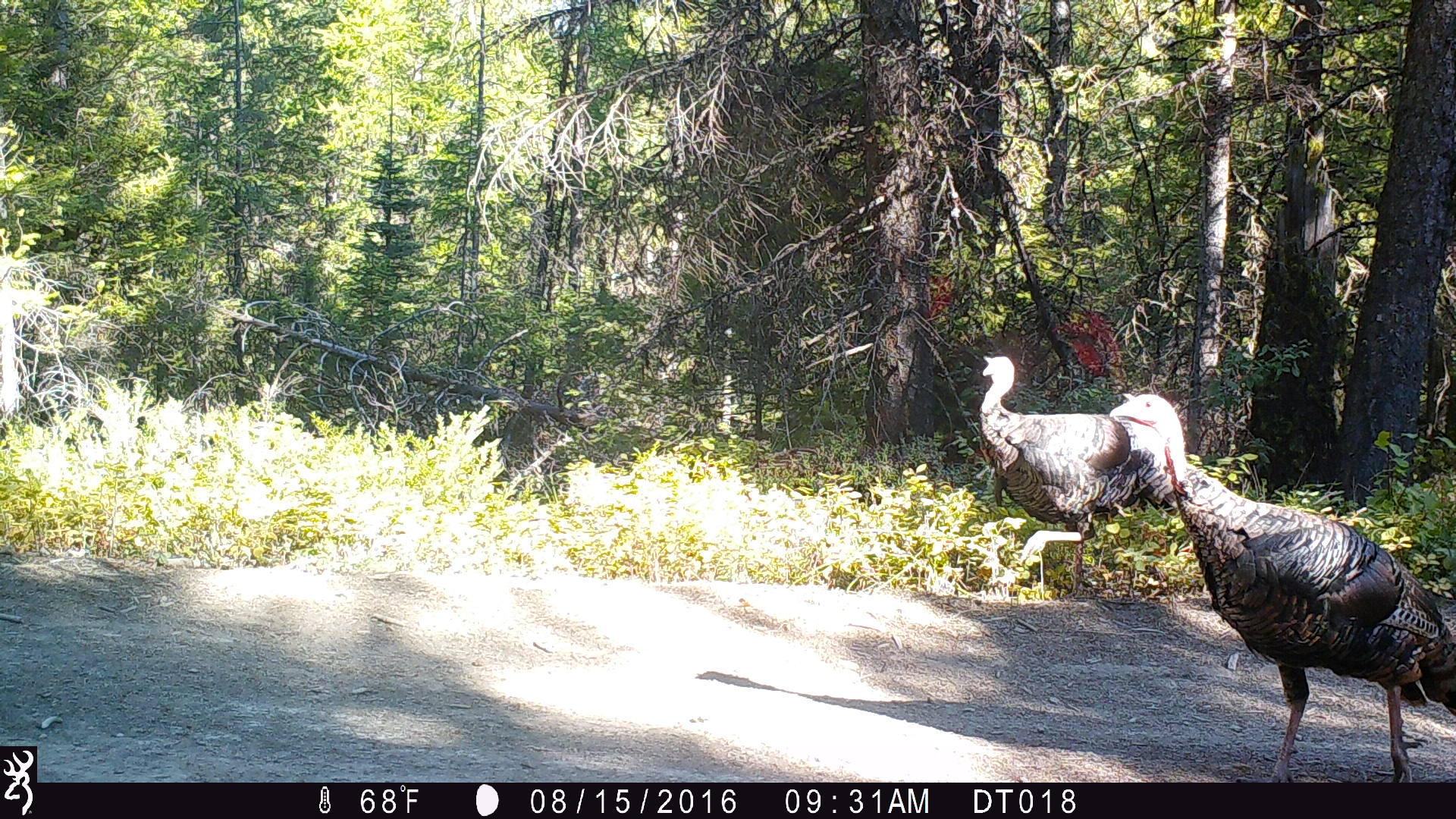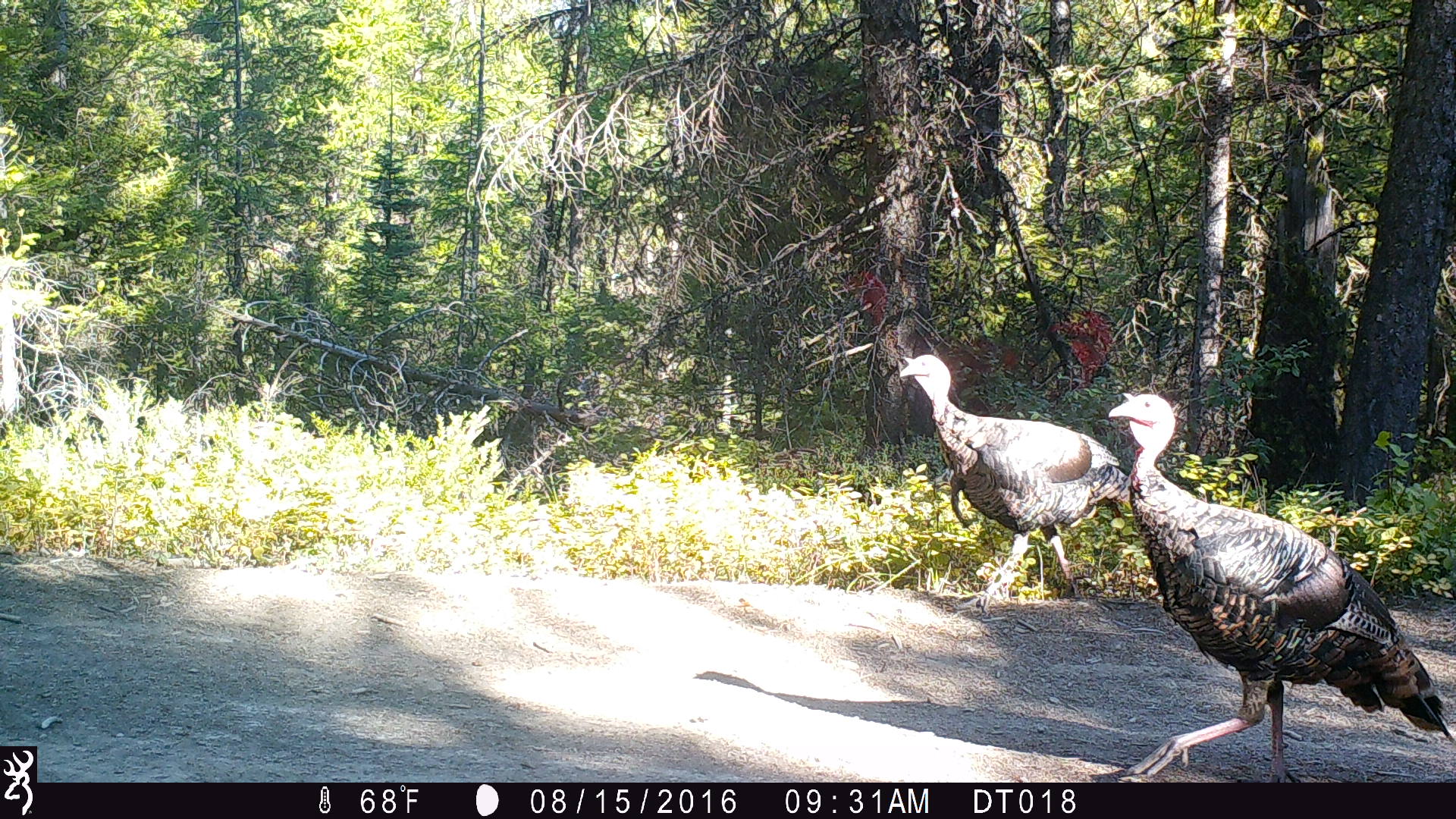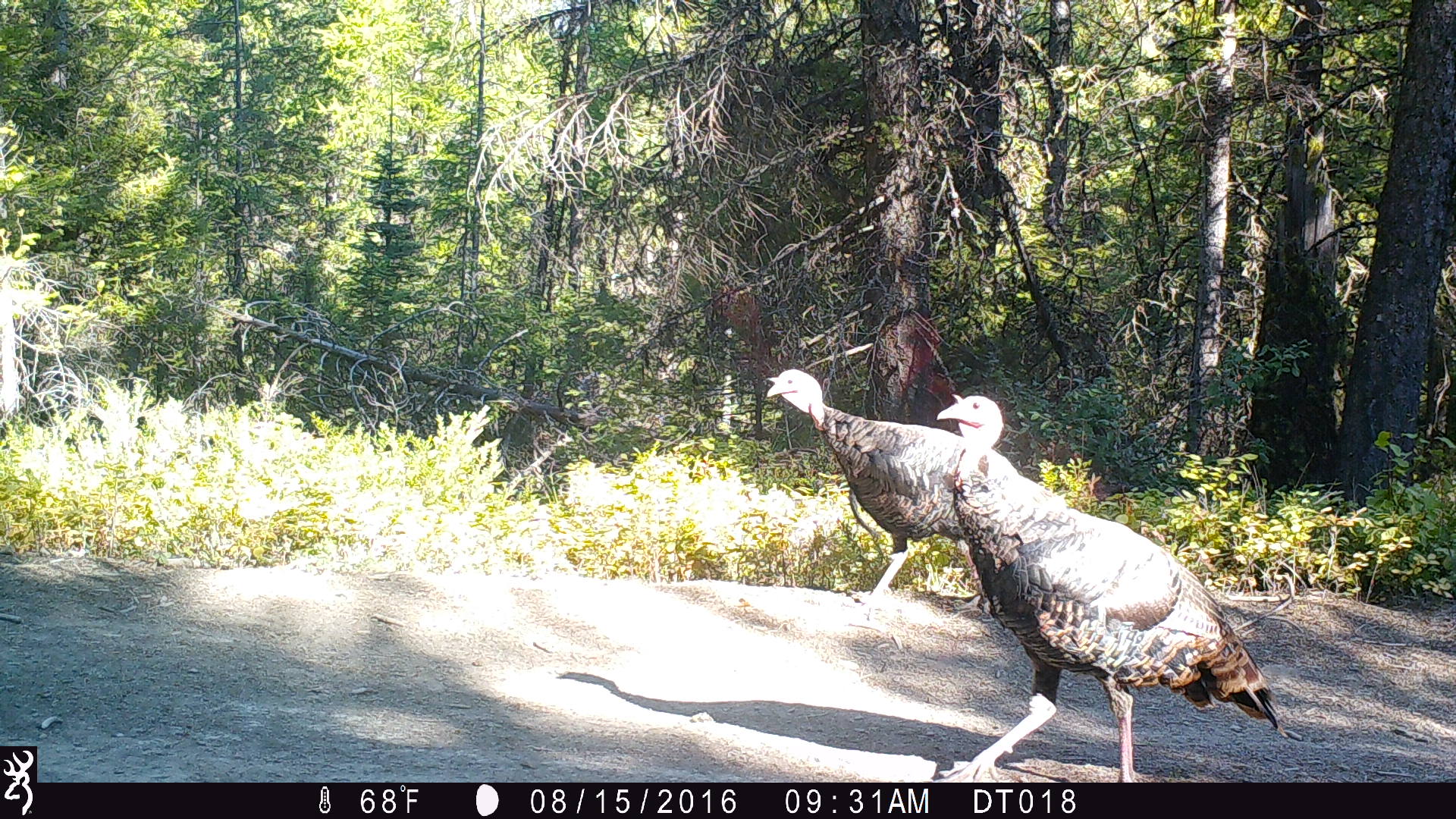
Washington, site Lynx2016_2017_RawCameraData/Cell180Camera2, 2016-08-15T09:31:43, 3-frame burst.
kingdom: Animalia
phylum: Chordata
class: Aves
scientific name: Aves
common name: birds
Aves (birds). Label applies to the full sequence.